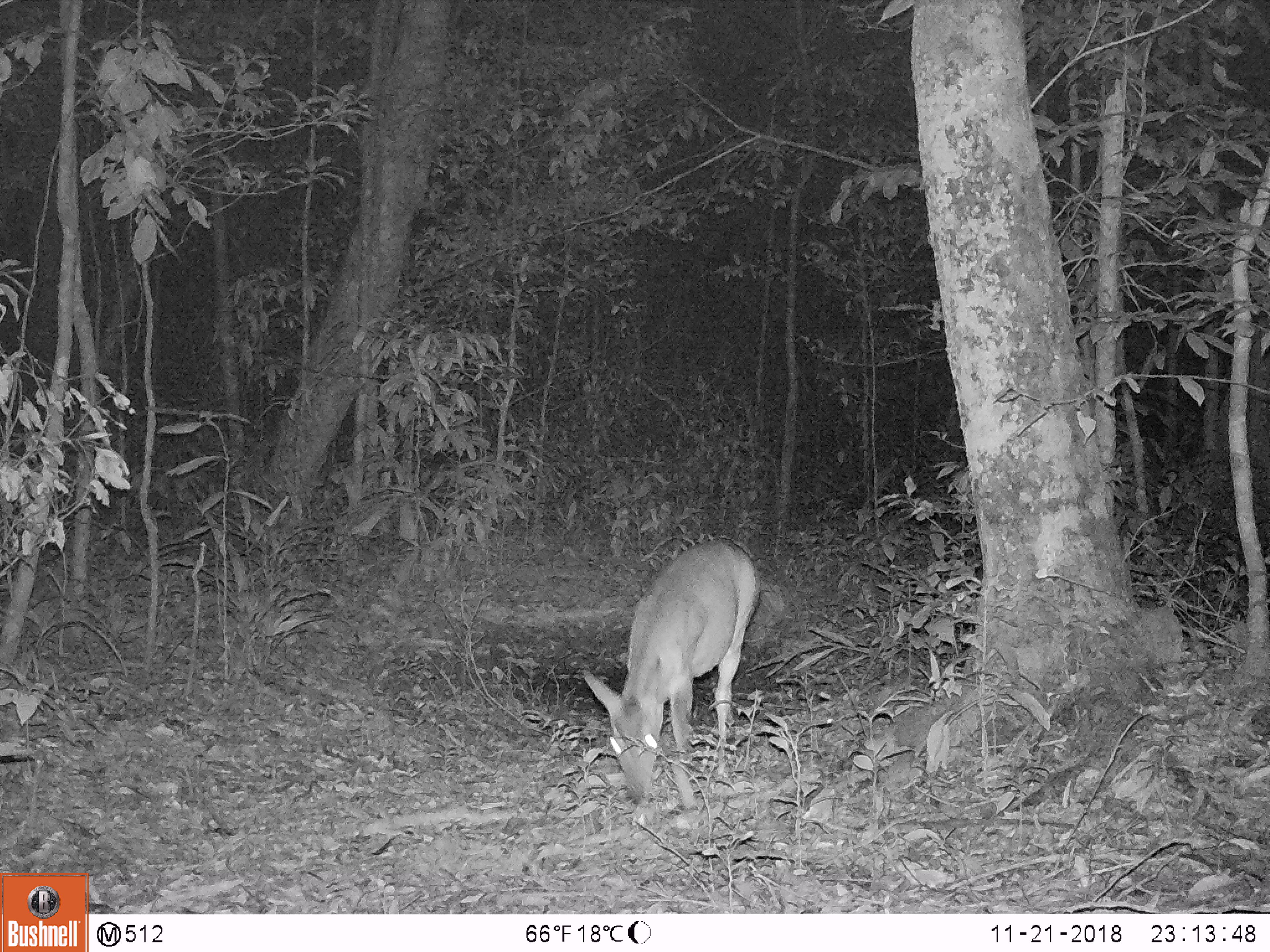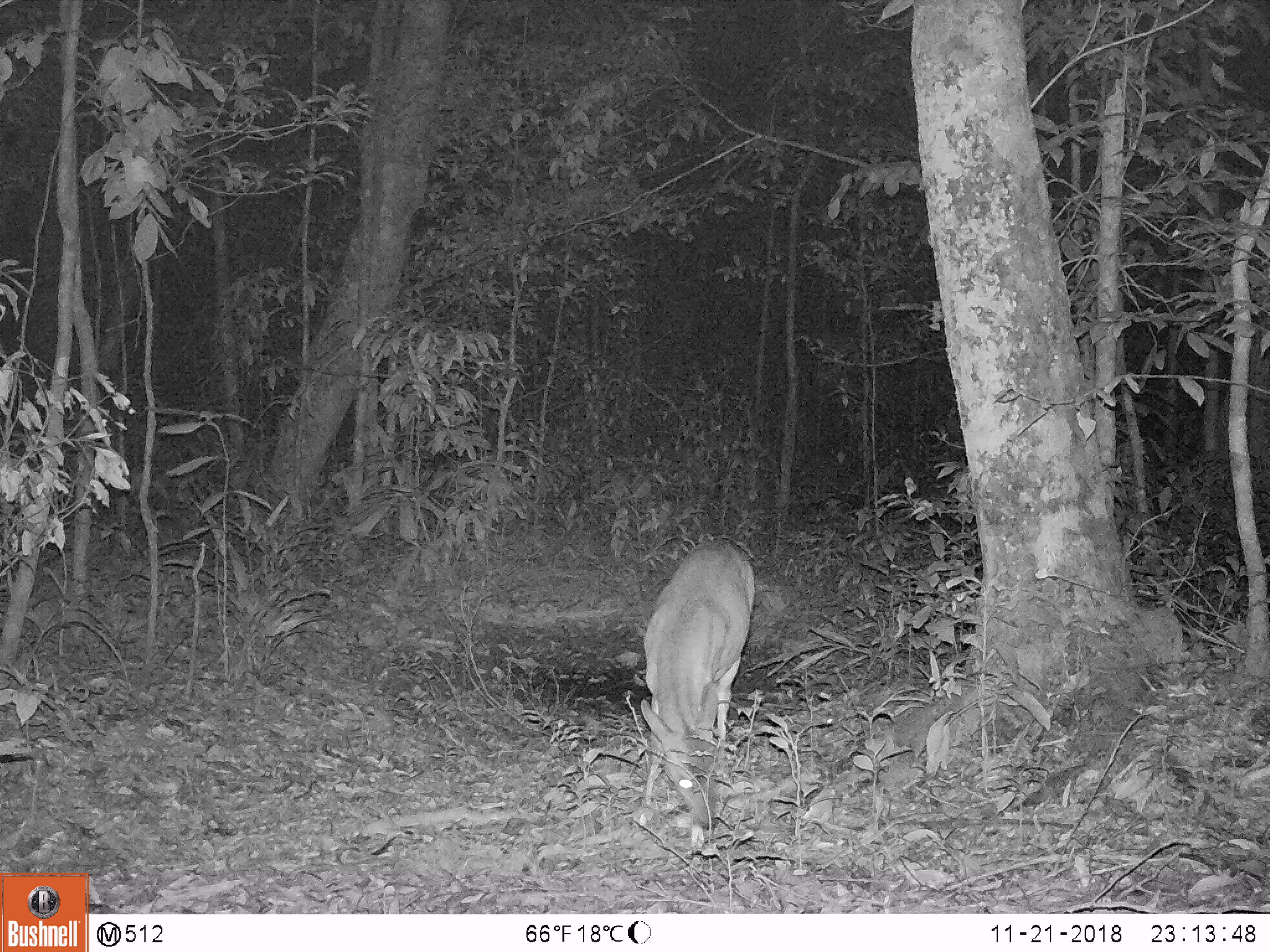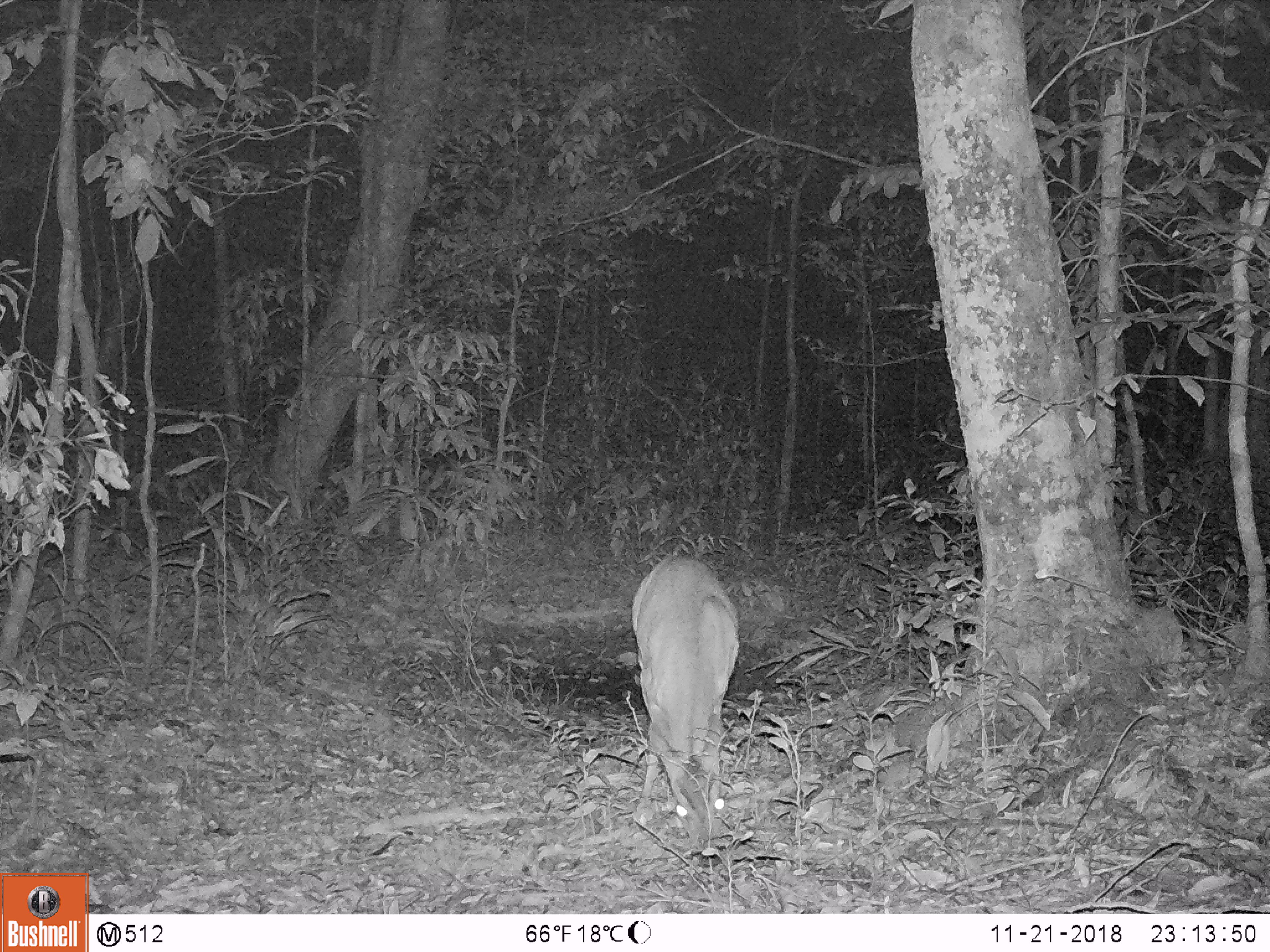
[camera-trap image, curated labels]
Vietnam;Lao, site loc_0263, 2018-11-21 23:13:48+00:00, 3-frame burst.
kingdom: Animalia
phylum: Chordata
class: Mammalia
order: Artiodactyla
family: Cervidae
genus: Muntiacus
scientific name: Muntiacus vuquangensis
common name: large-antlered muntjac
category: large antlered muntjac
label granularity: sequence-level